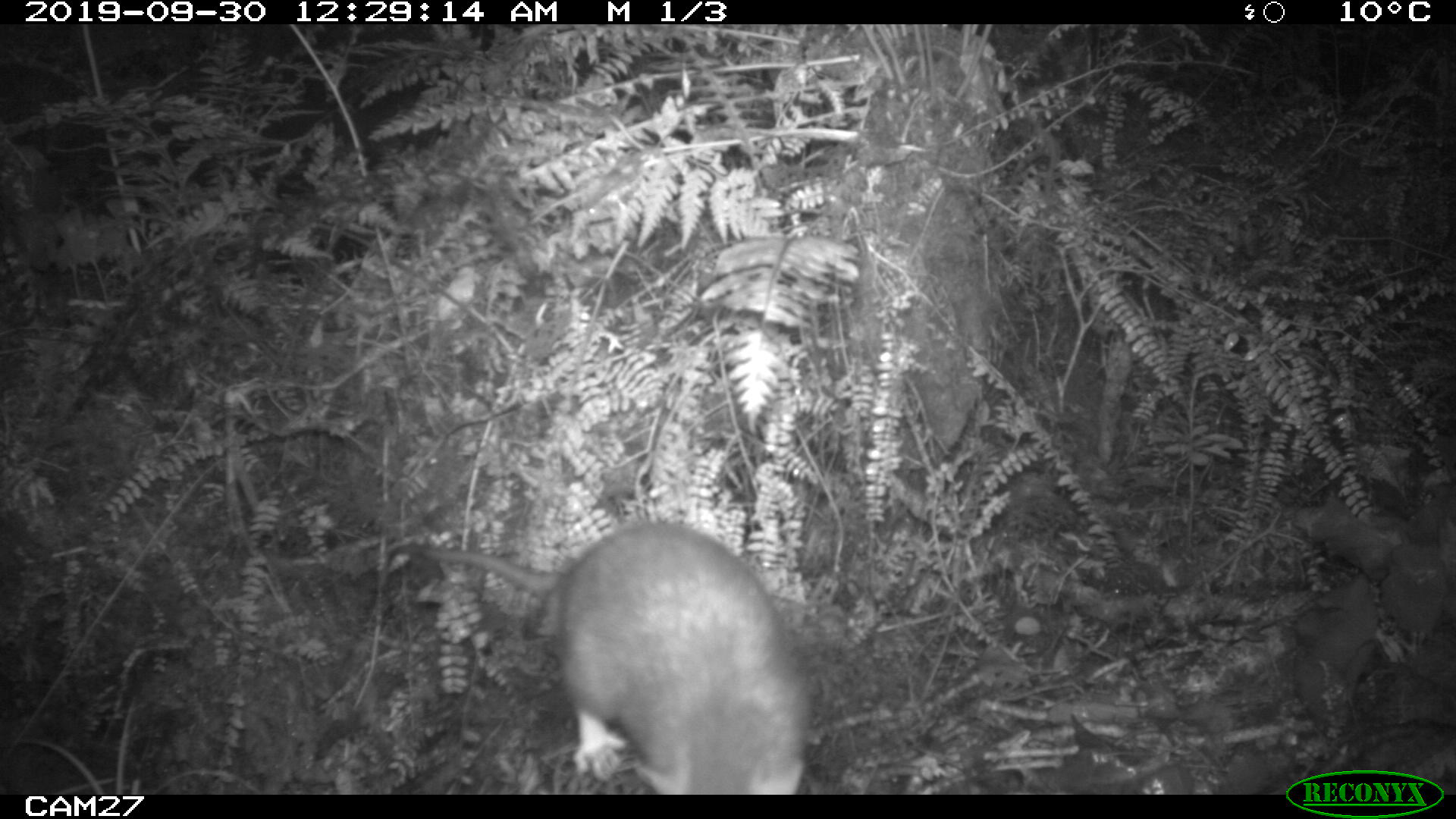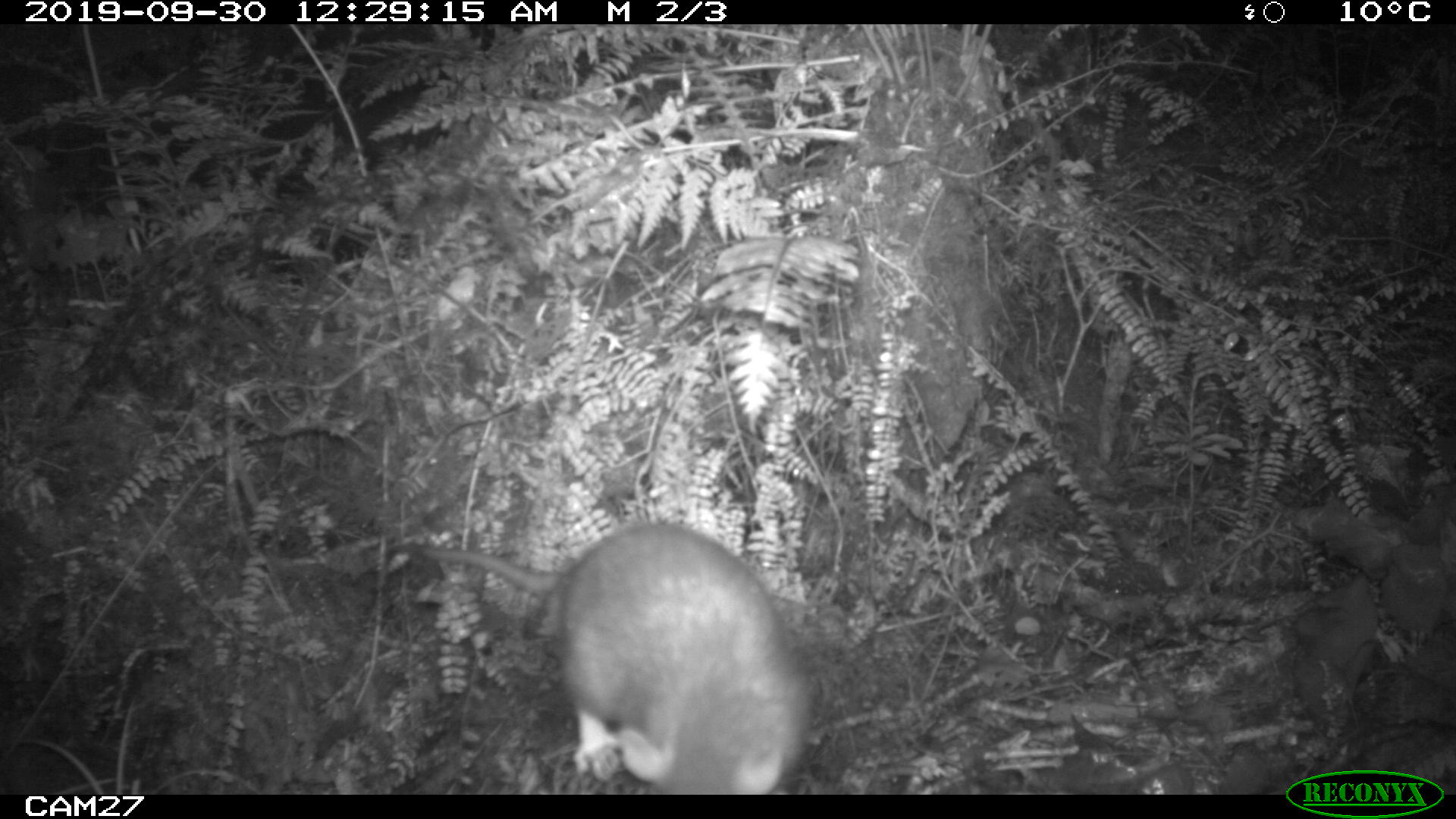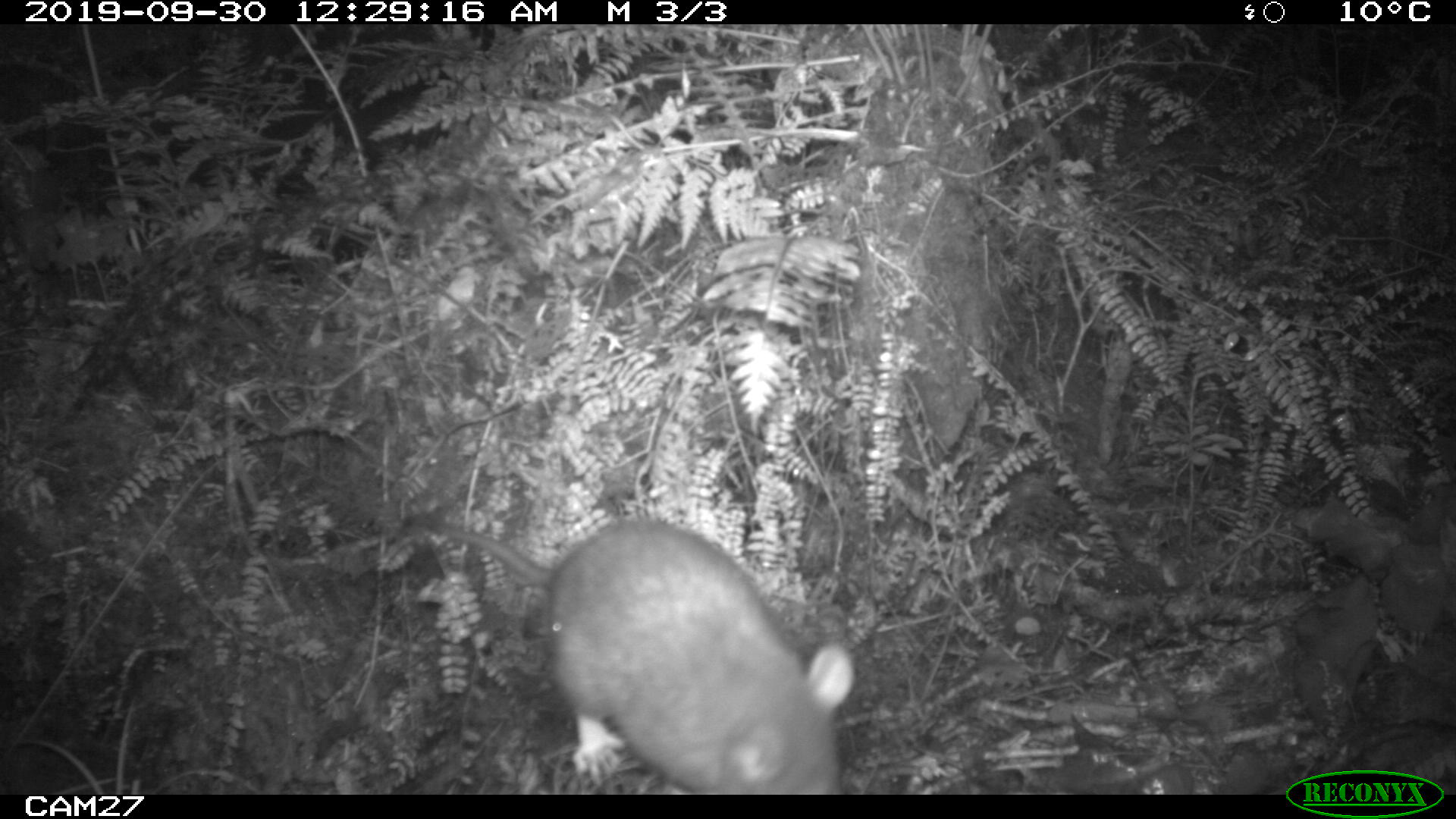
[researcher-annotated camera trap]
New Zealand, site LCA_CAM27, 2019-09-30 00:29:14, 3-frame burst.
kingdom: Animalia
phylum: Chordata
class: Mammalia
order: Rodentia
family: Muridae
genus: Rattus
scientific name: Rattus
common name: rat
Rat (Rattus).